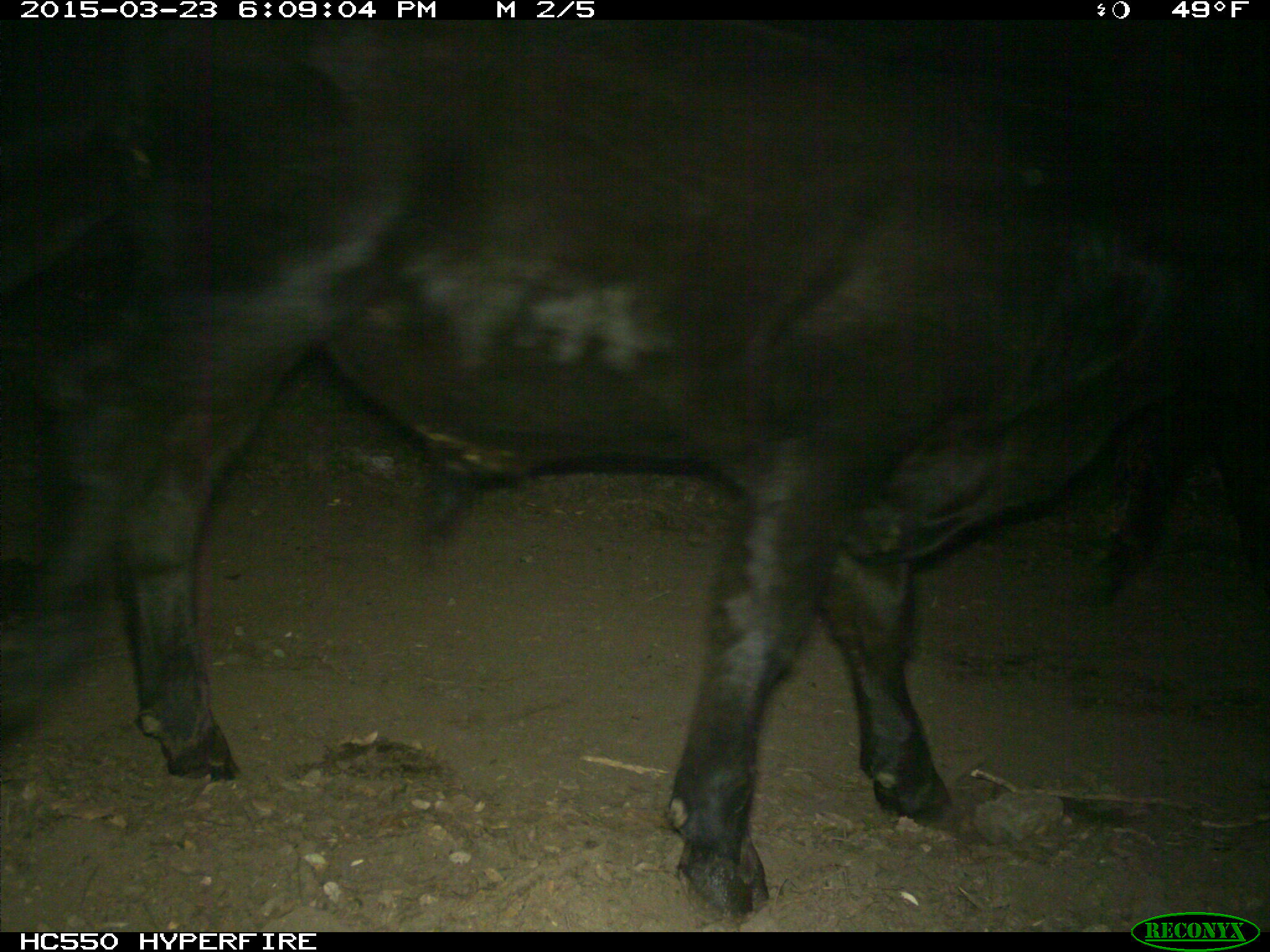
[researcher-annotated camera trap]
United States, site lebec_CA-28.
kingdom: Animalia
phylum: Chordata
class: Mammalia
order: Artiodactyla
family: Bovidae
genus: Bos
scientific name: Bos taurus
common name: domestic cow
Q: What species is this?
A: Bos taurus (domestic cow).